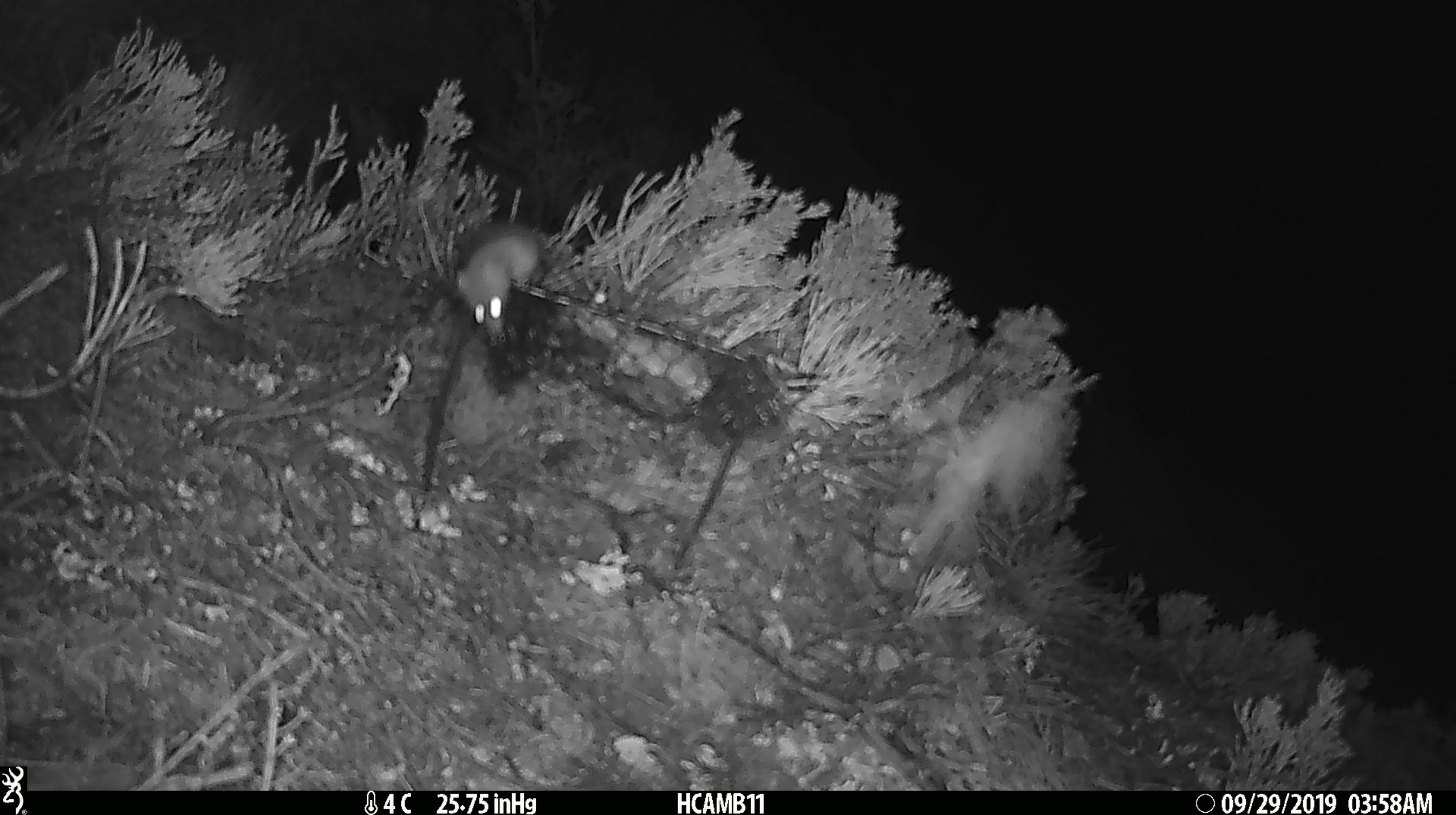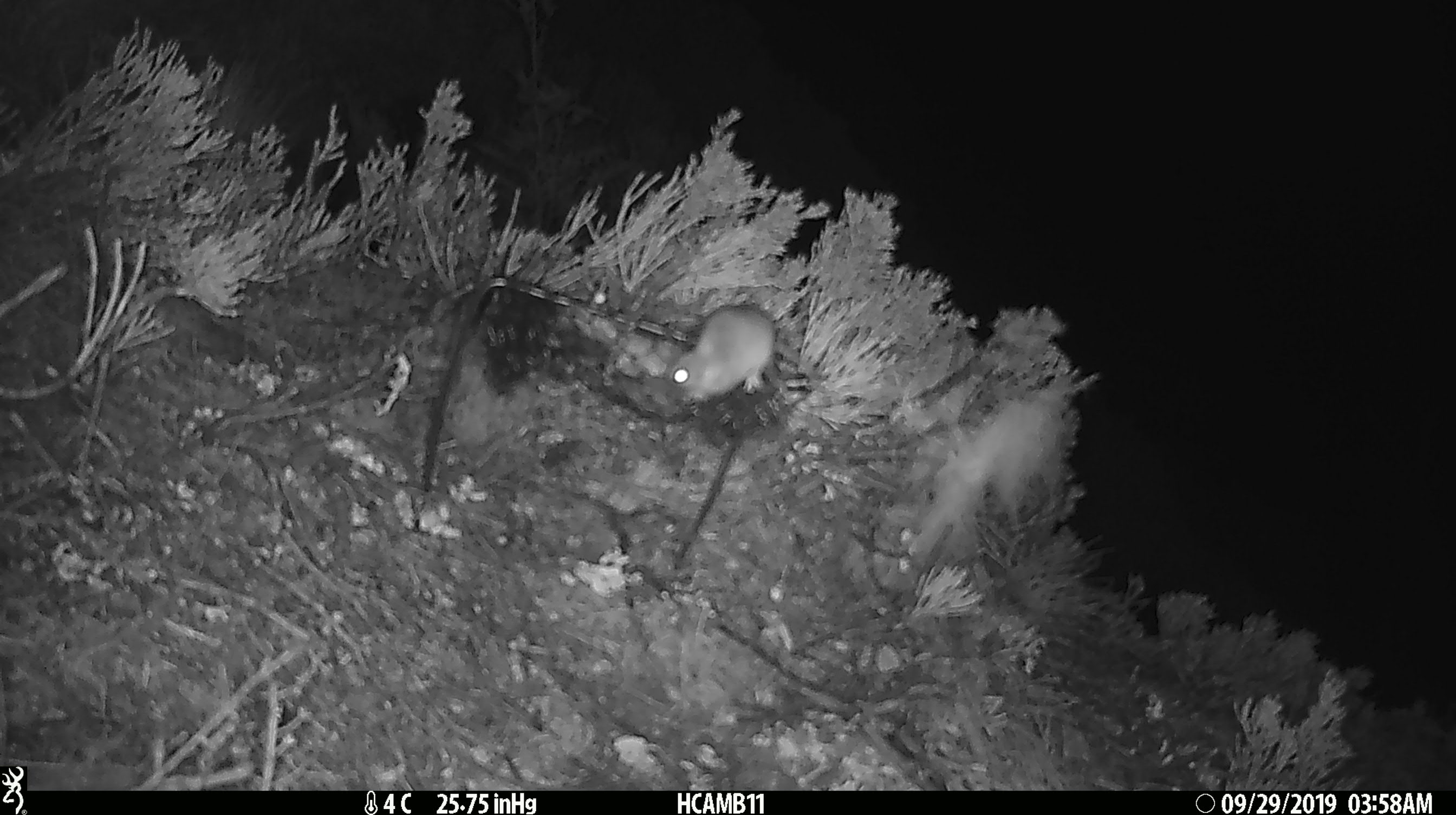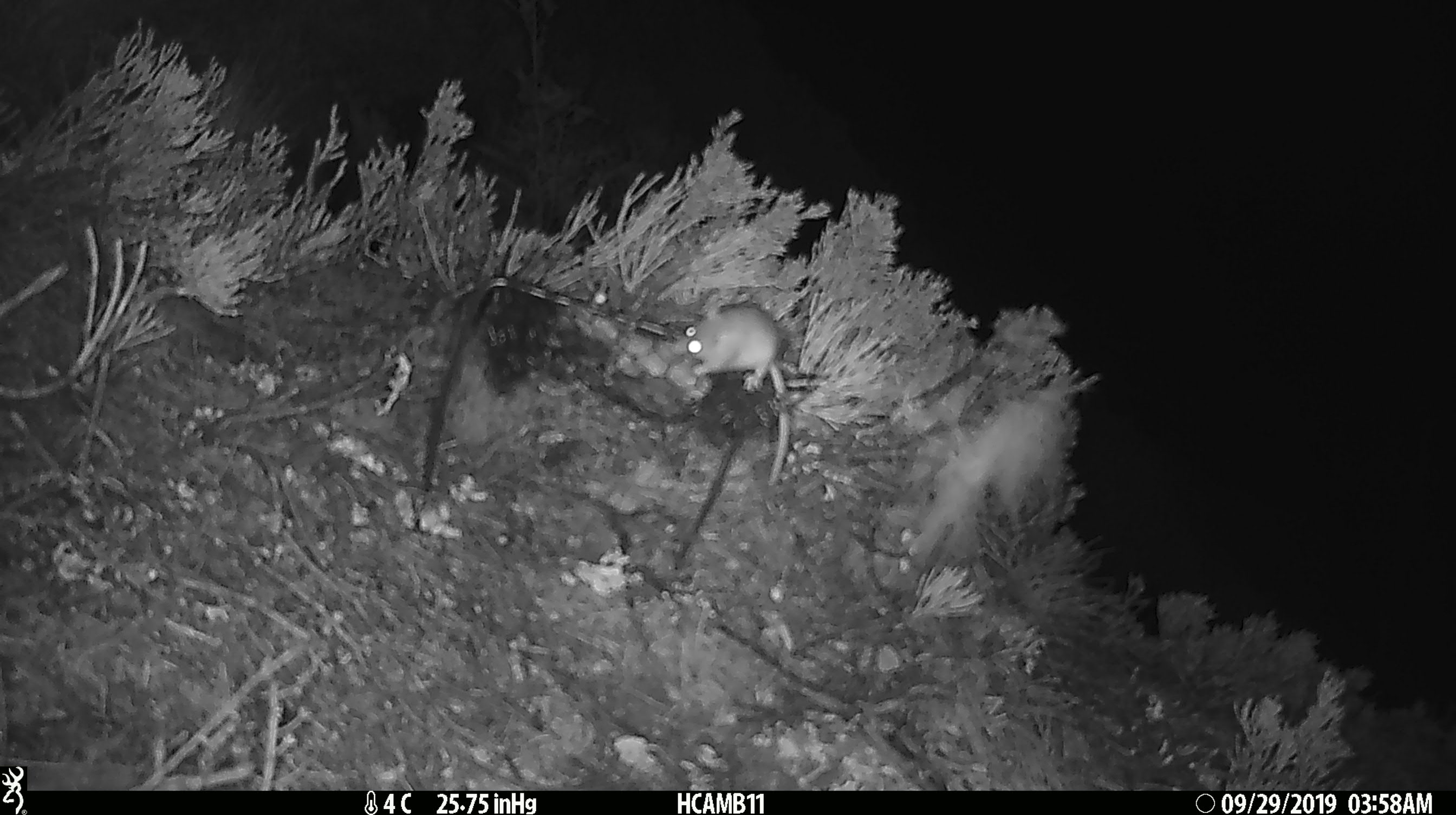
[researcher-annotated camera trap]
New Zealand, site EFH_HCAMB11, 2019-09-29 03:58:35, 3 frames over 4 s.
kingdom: Animalia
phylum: Chordata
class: Mammalia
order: Rodentia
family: Muridae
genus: Mus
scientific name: Mus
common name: mouse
Mouse (Mus).